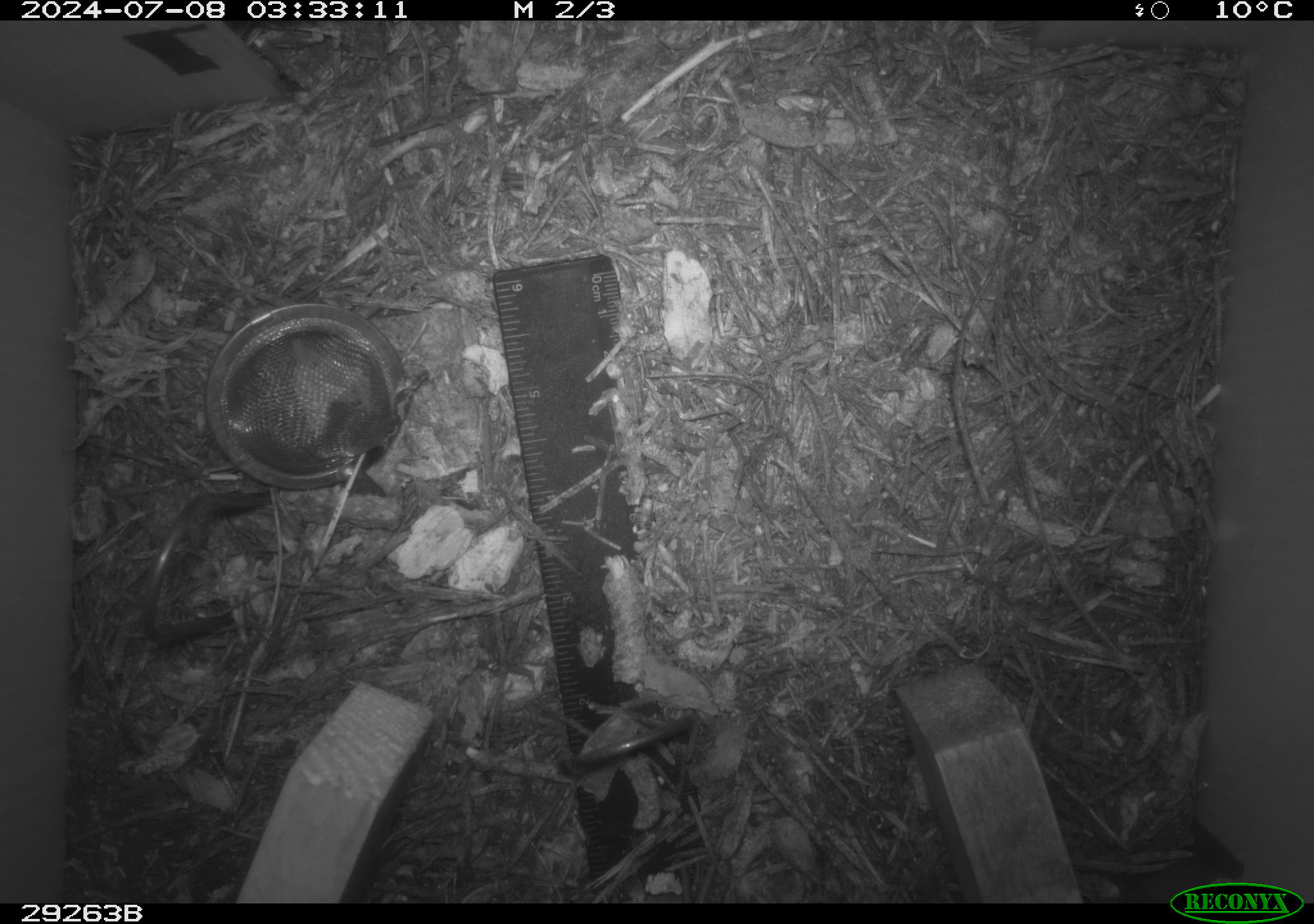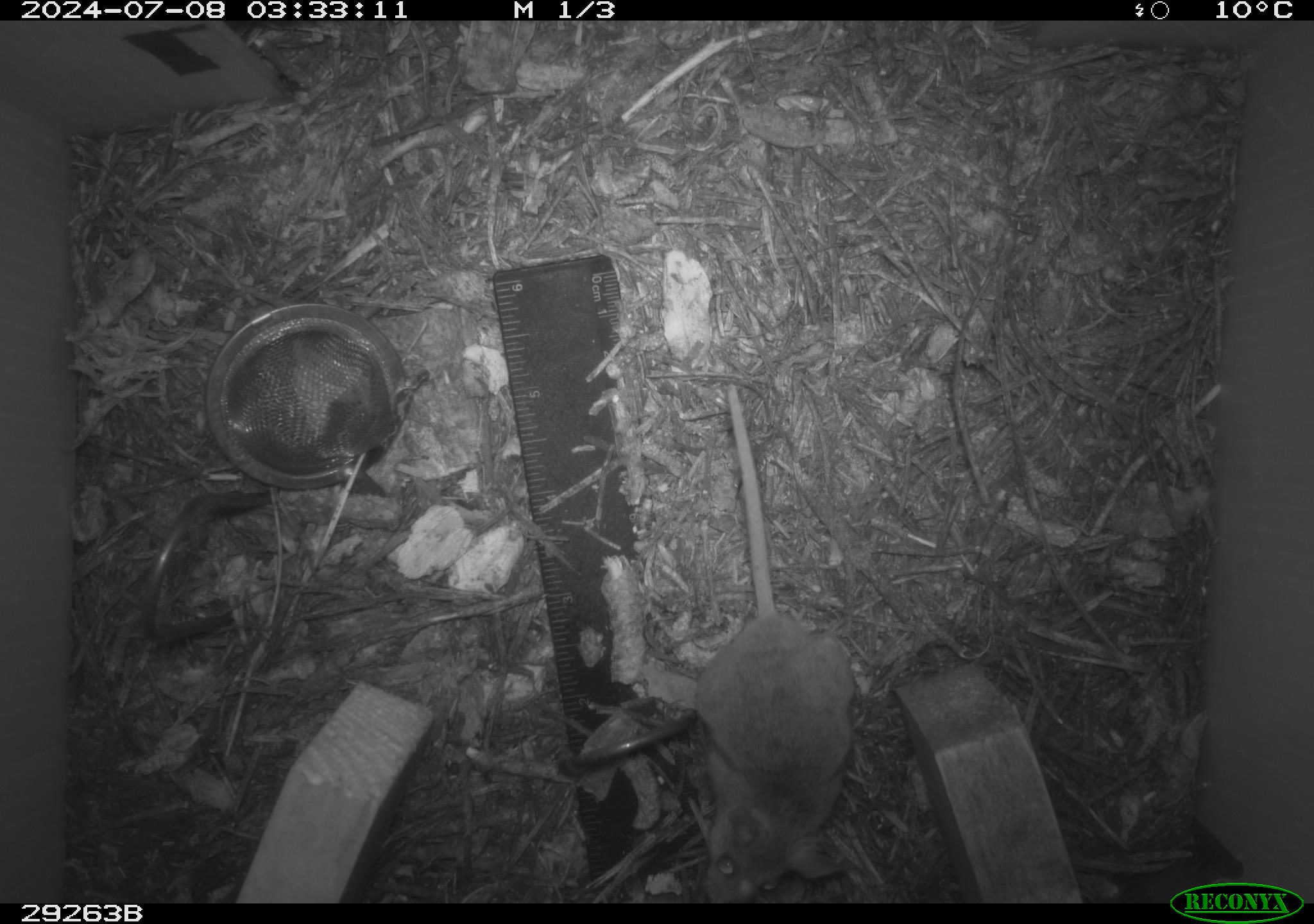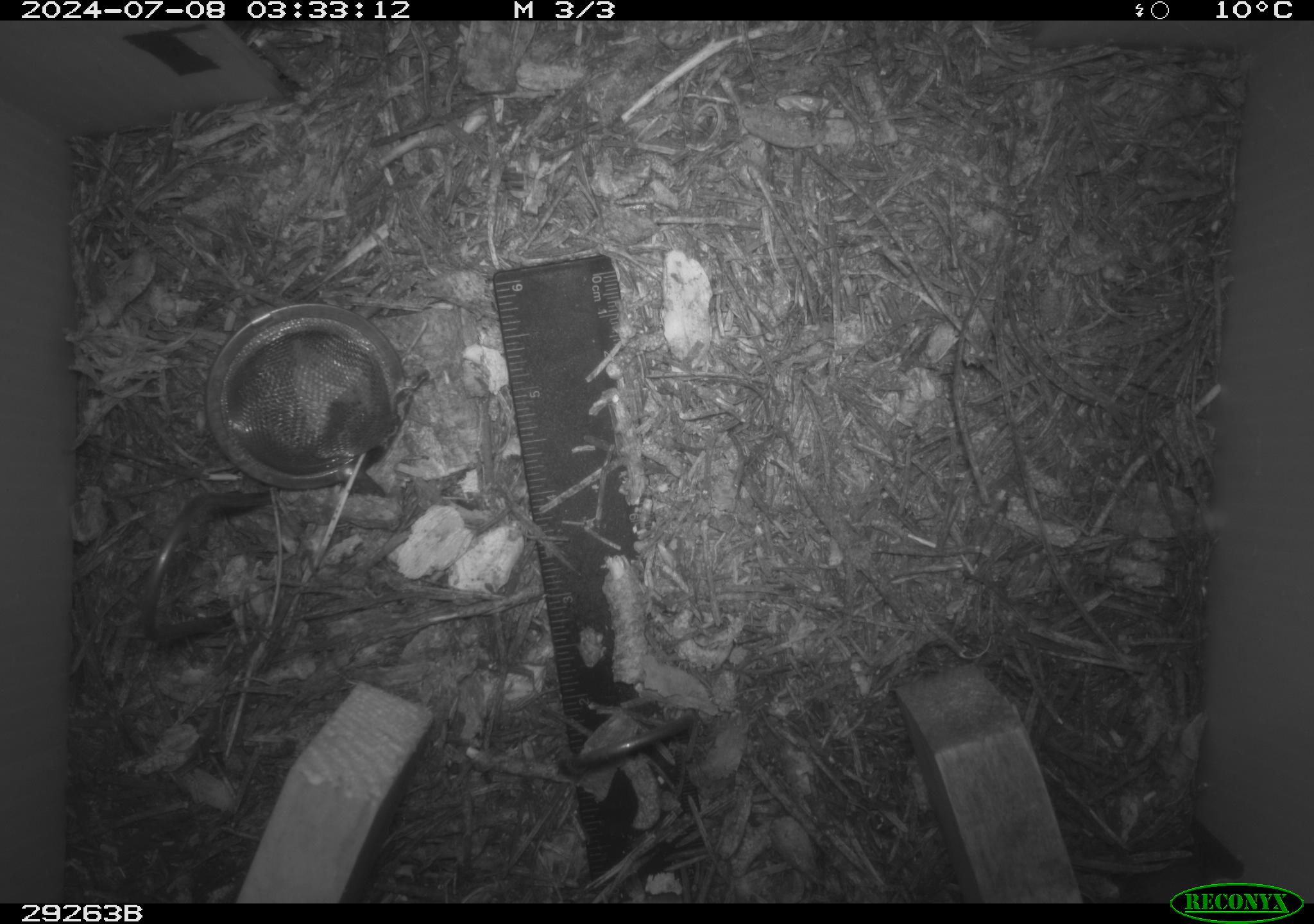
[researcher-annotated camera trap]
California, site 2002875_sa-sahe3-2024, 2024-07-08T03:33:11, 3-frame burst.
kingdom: Animalia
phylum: Chordata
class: Mammalia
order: Rodentia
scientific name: Rodentia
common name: rodent